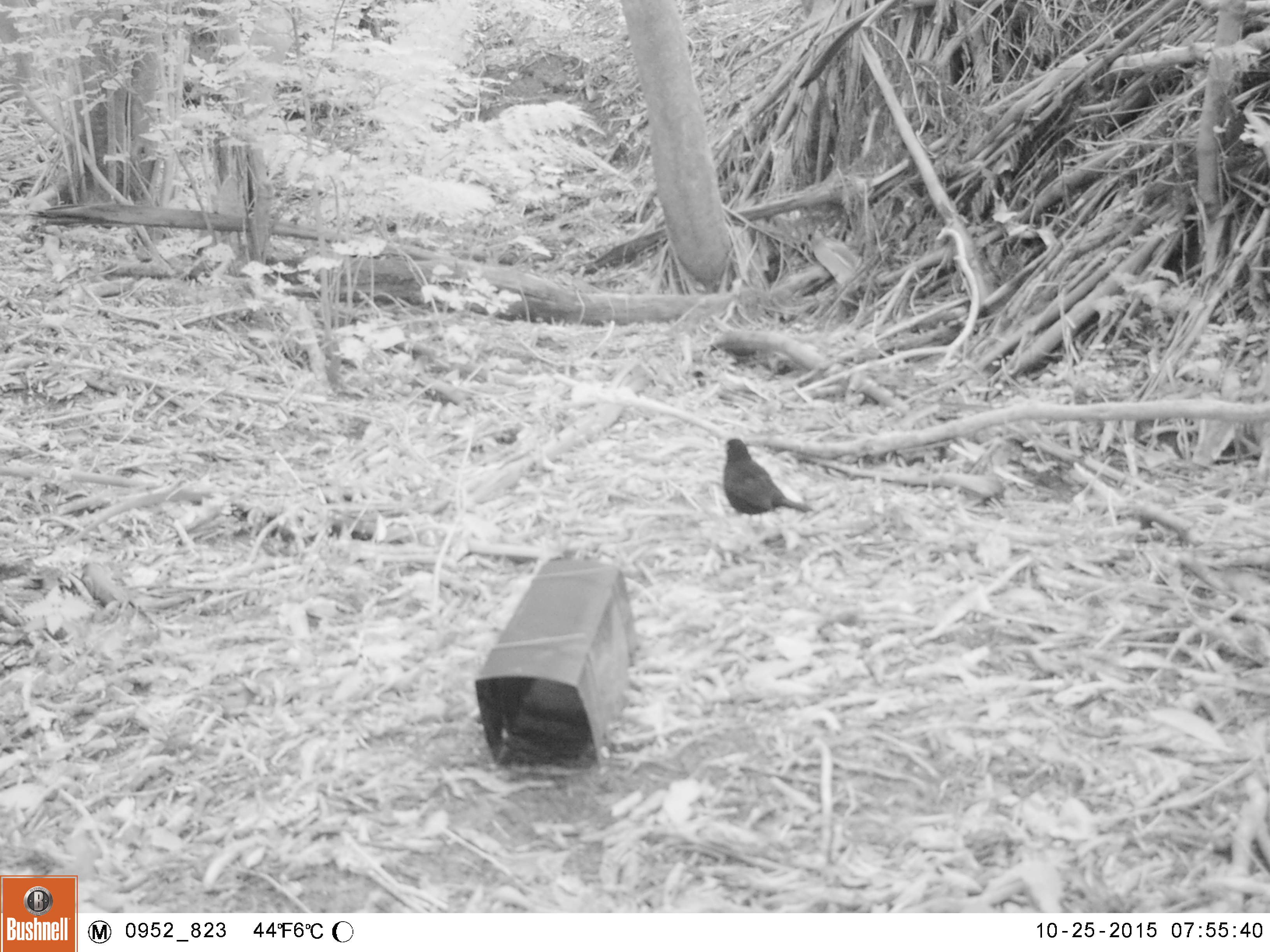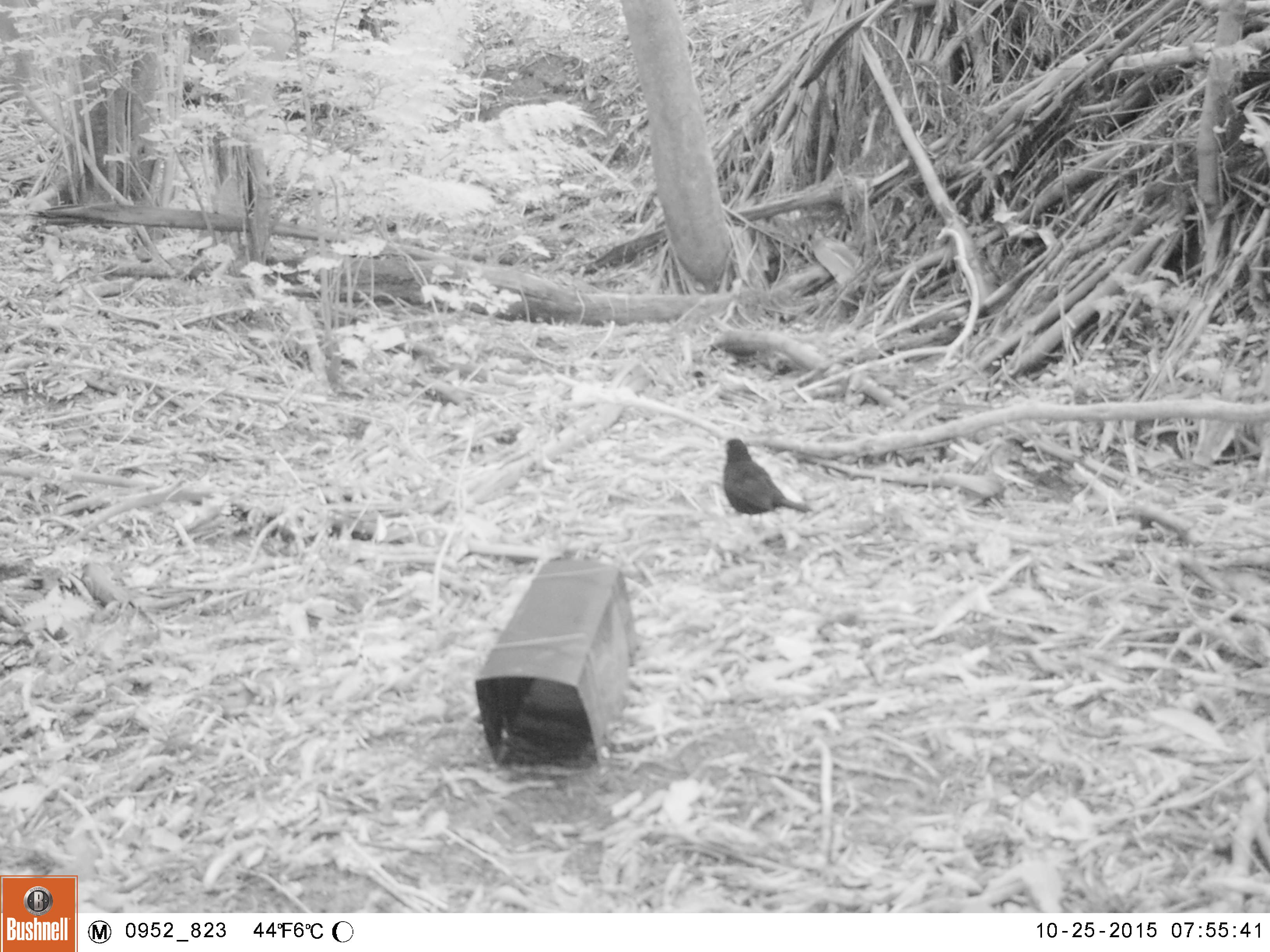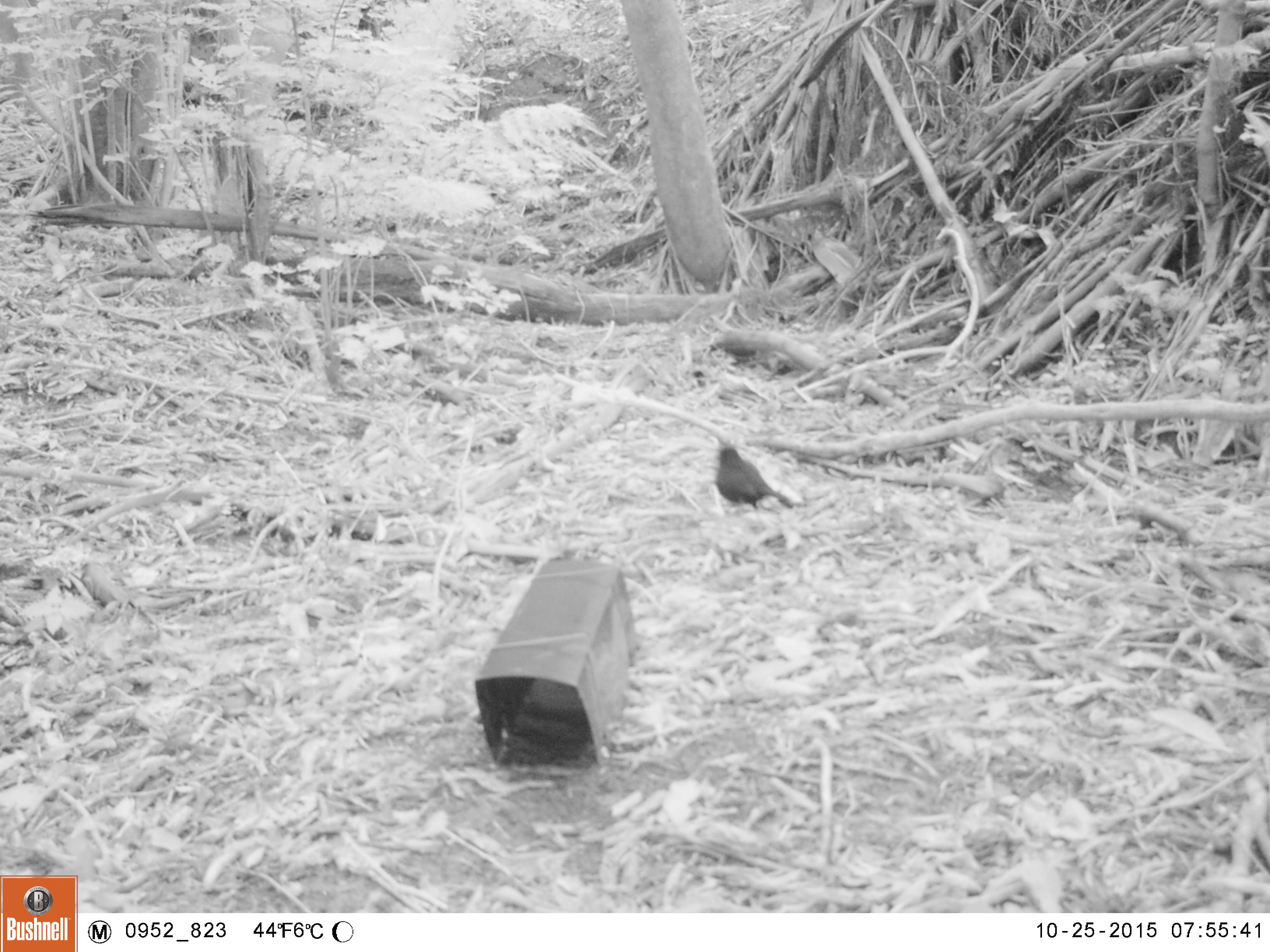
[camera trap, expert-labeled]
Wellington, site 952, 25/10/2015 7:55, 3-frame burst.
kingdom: Animalia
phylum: Chordata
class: Aves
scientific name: Aves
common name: bird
Bird (Aves).